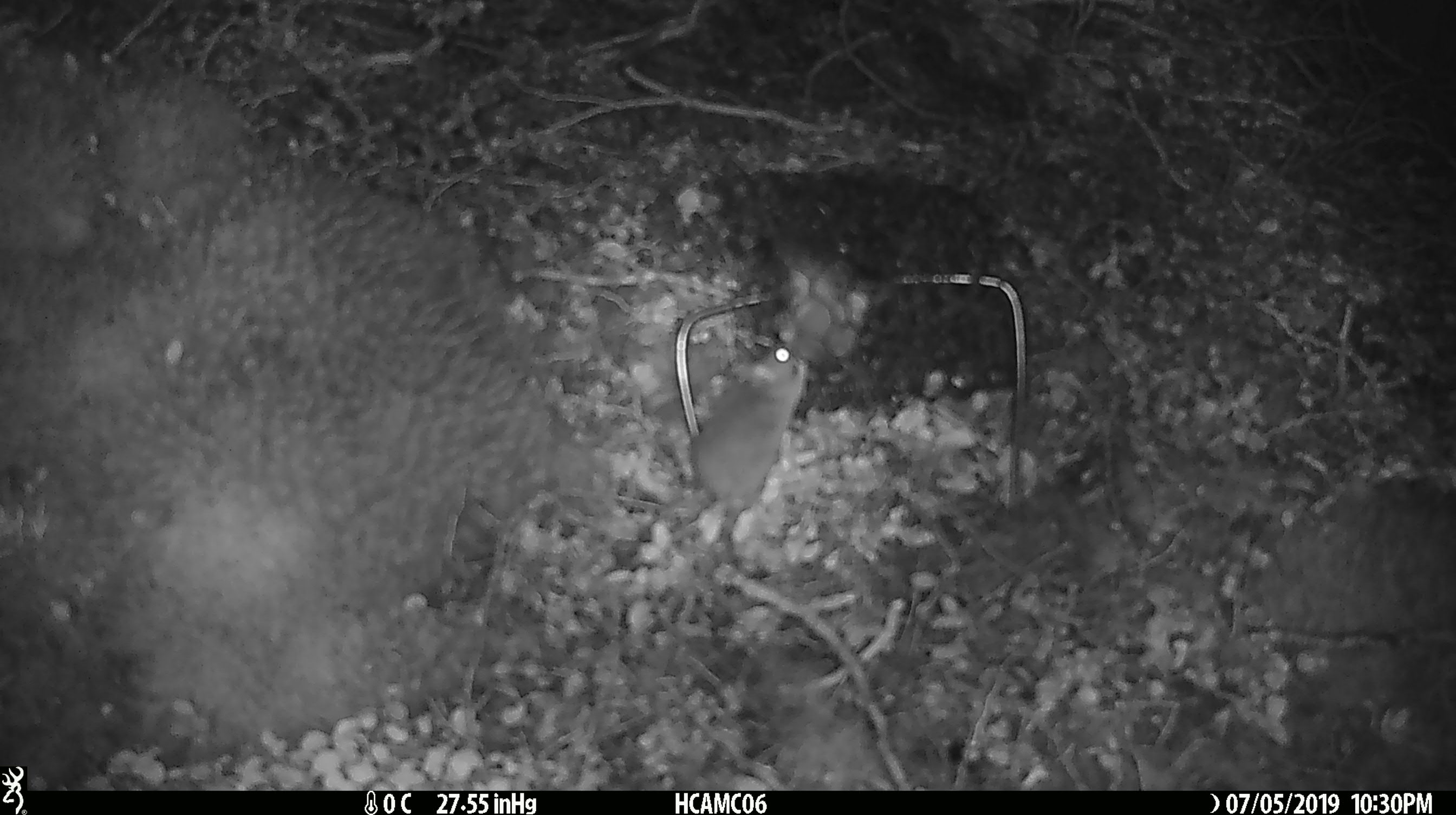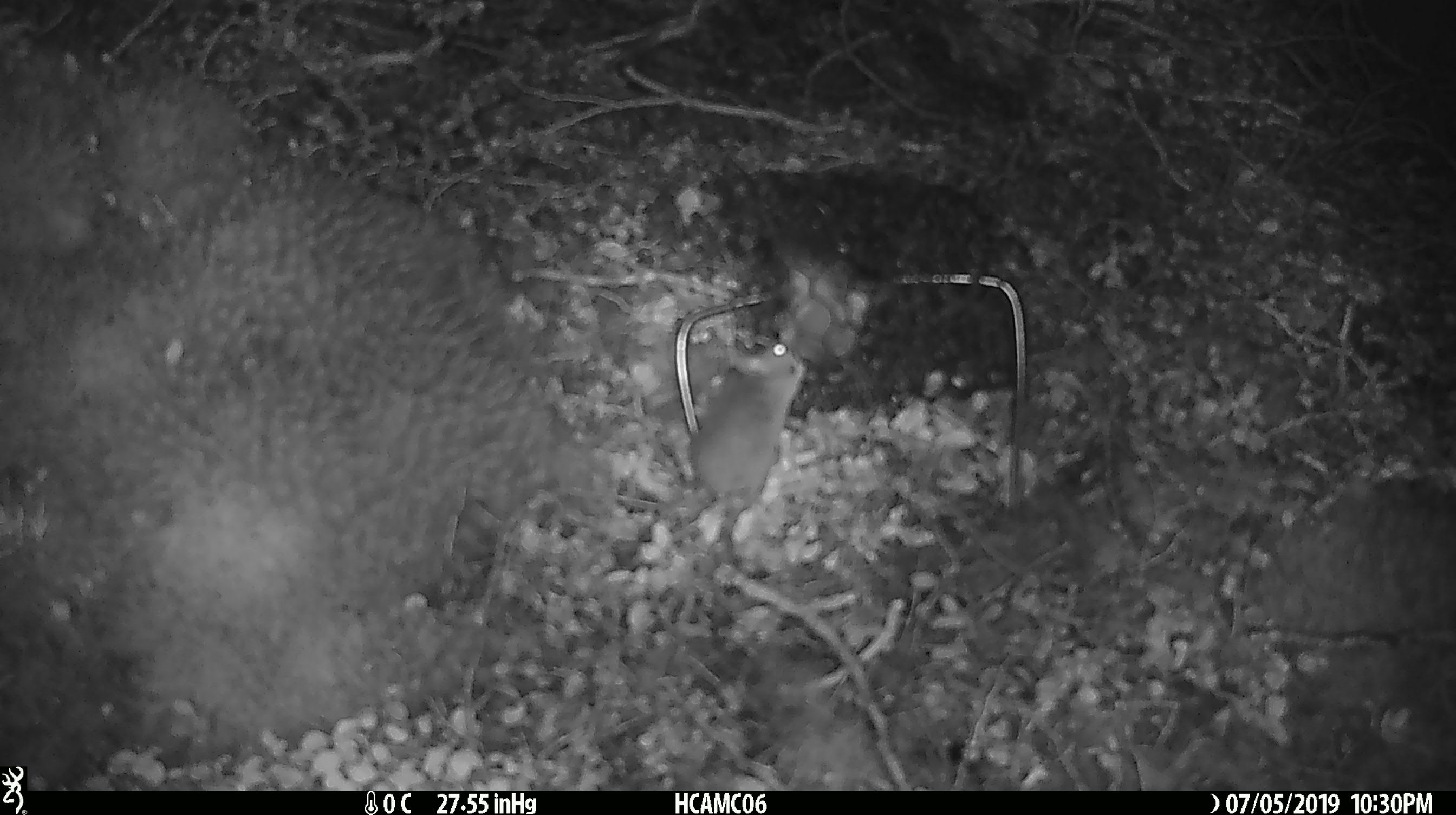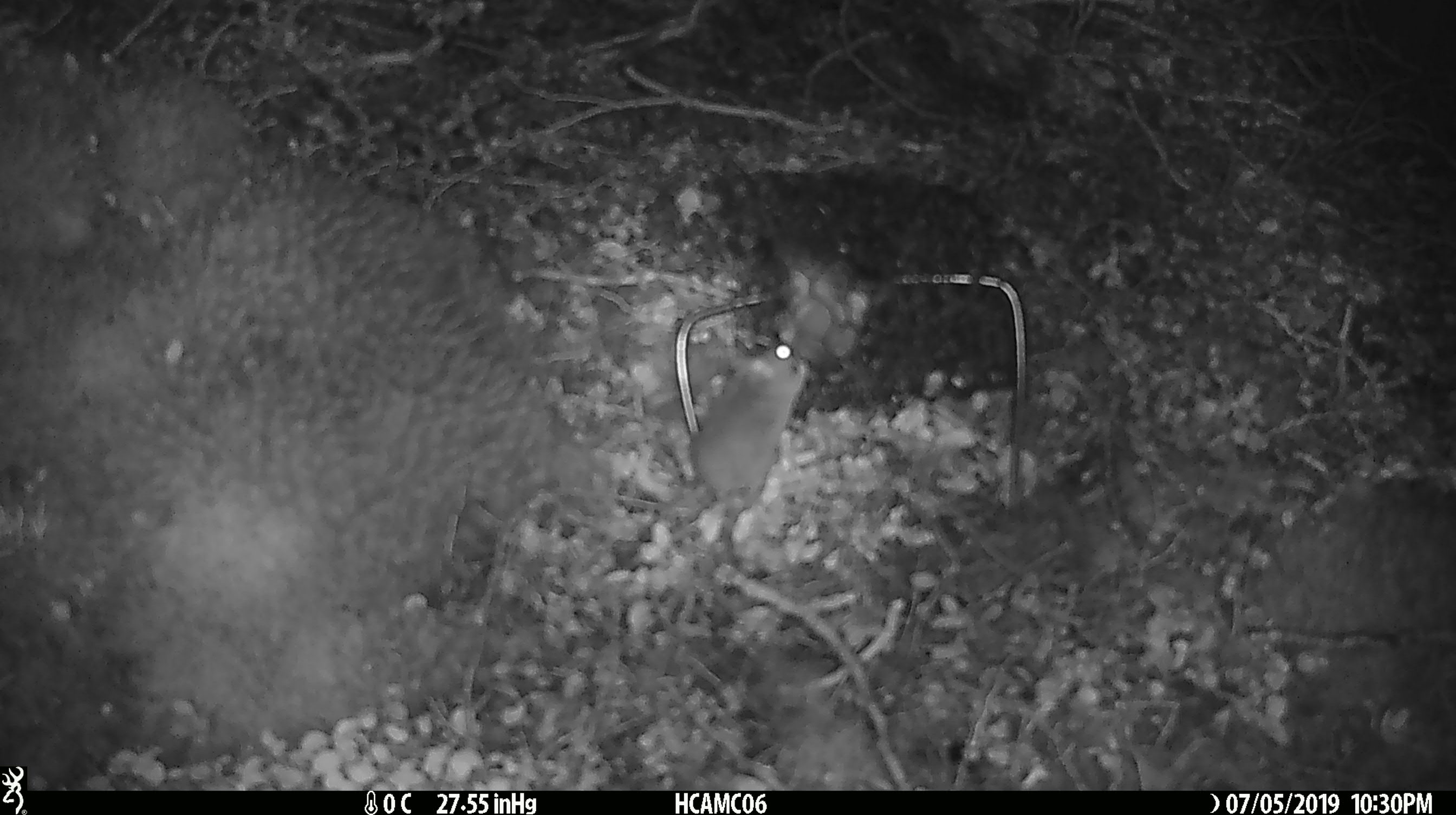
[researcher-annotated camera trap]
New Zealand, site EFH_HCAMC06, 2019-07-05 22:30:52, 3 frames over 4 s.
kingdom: Animalia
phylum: Chordata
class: Mammalia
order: Rodentia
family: Muridae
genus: Mus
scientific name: Mus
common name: mouse